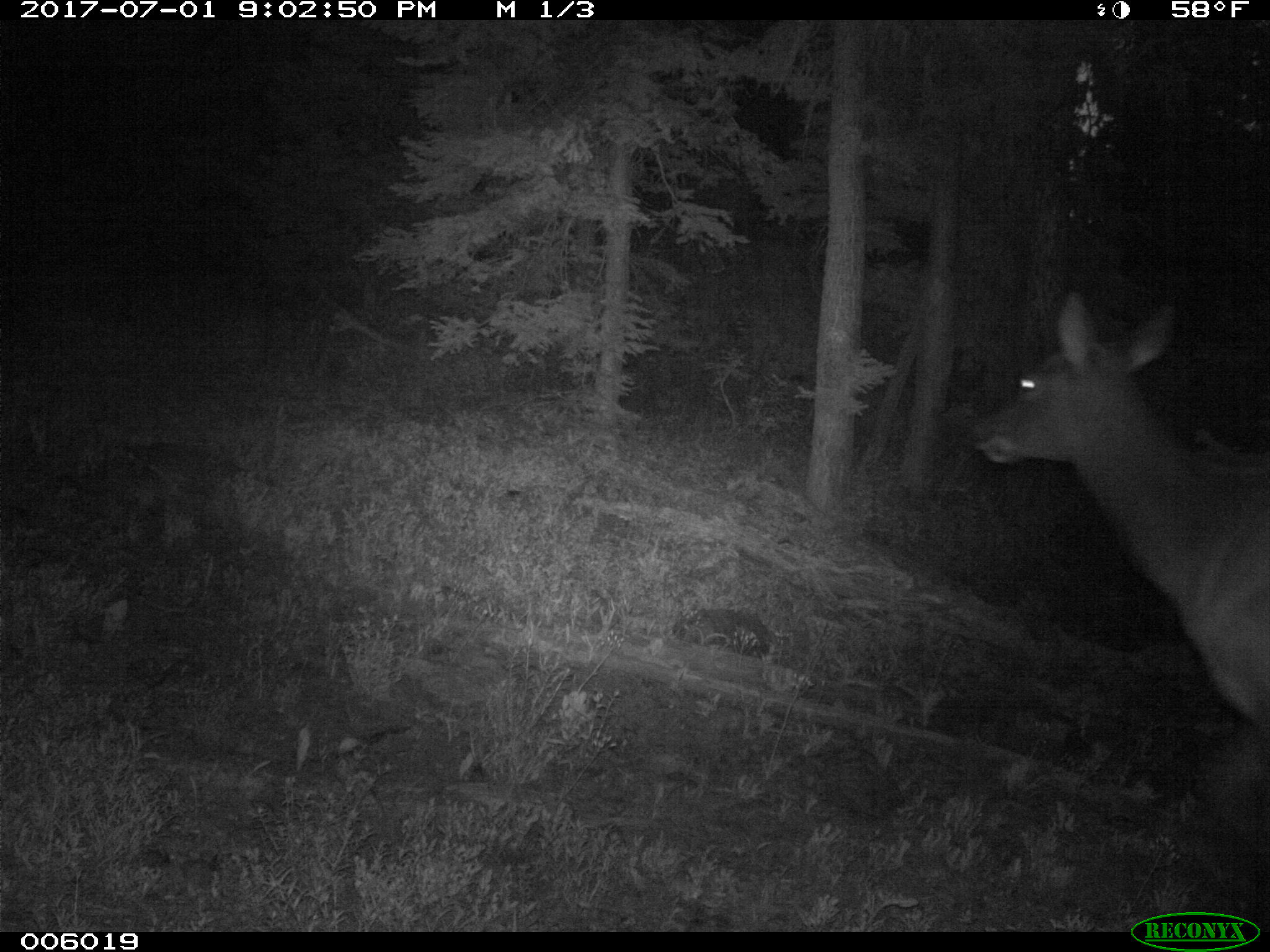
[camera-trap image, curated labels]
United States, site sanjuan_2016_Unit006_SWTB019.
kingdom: Animalia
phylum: Chordata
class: Mammalia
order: Artiodactyla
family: Cervidae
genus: Cervus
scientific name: Cervus elaphus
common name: red deer